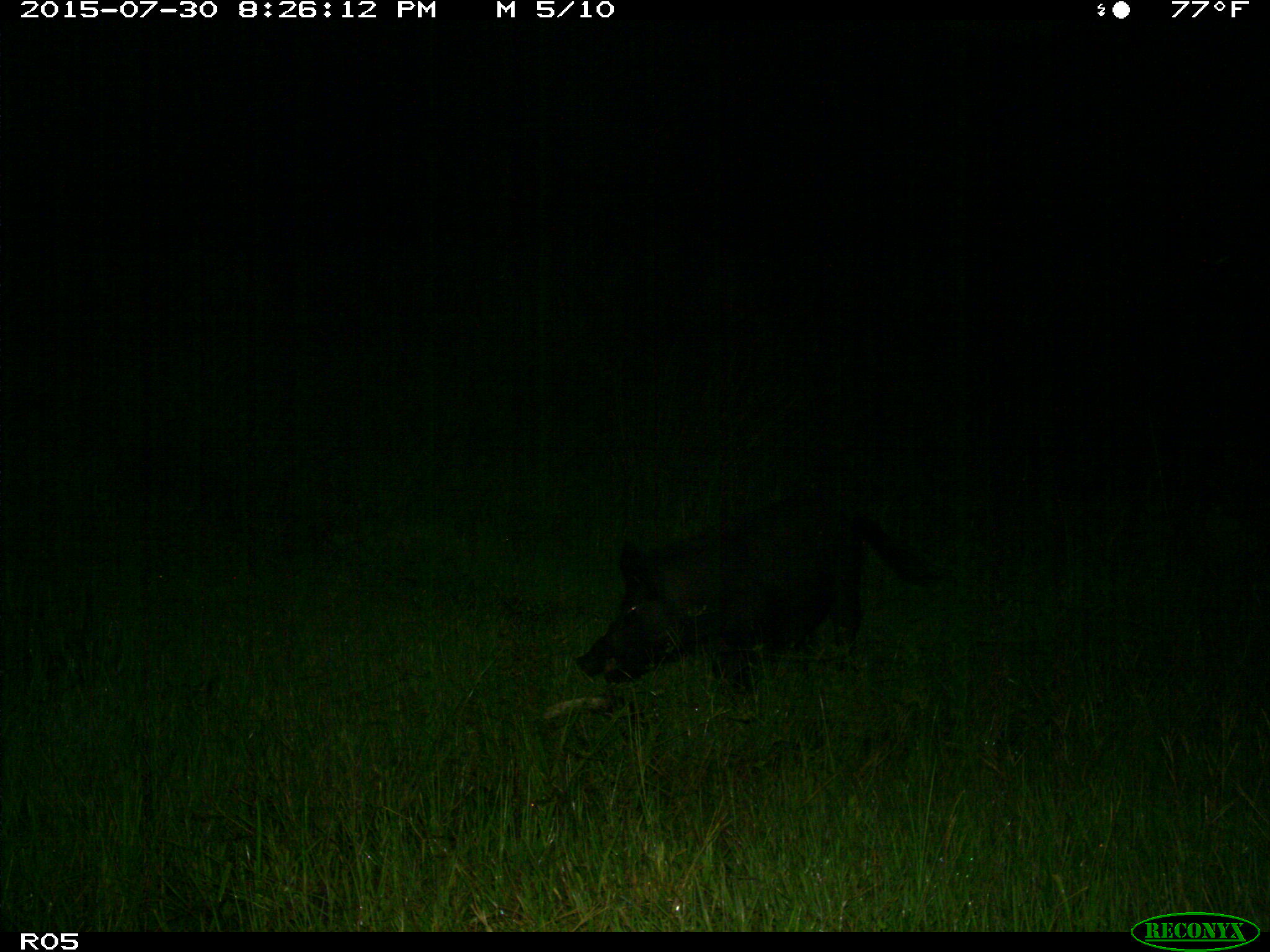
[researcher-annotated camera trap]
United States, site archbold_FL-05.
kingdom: Animalia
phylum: Chordata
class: Mammalia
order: Artiodactyla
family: Suidae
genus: Sus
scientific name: Sus scrofa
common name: wild boar